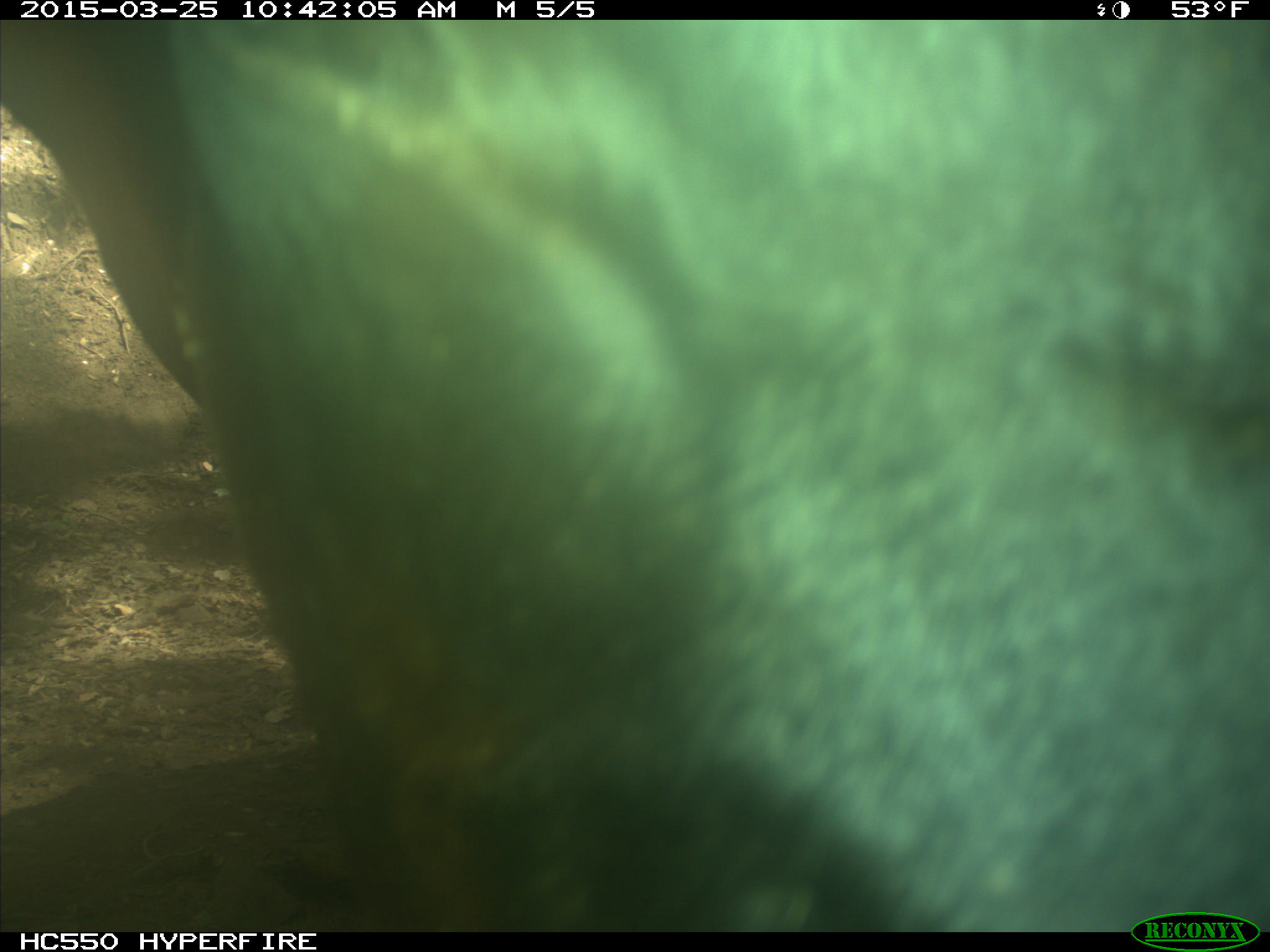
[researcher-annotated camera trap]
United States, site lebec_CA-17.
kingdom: Animalia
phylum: Chordata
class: Mammalia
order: Artiodactyla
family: Bovidae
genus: Bos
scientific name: Bos taurus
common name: domestic cow